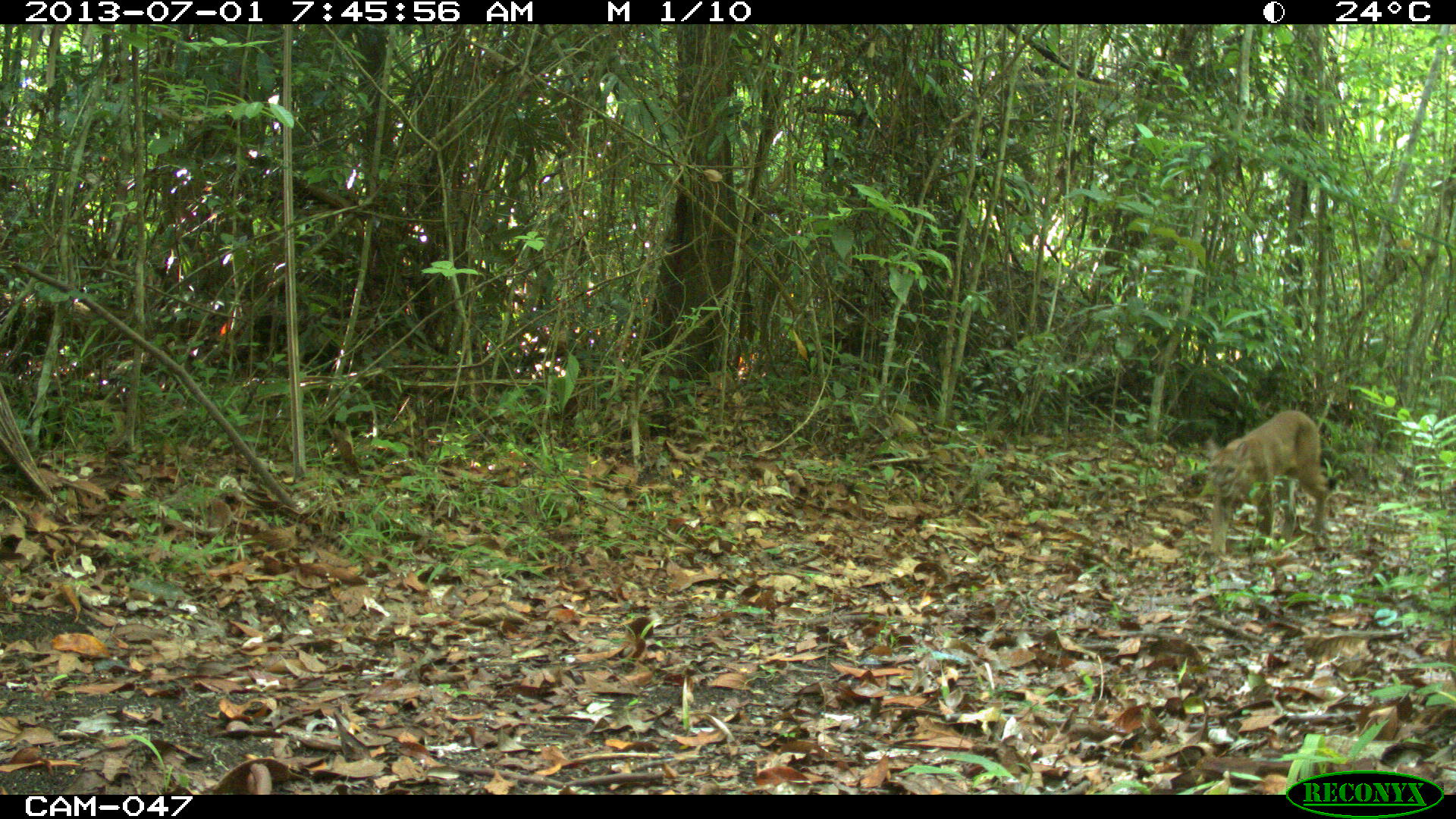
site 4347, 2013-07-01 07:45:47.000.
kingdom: Animalia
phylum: Chordata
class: Mammalia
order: Carnivora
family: Felidae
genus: Puma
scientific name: Puma concolor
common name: mountain lion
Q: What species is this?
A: Puma concolor (mountain lion).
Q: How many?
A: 1.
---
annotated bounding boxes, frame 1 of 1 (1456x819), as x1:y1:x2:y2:
puma concolor: 1204:408:1327:561